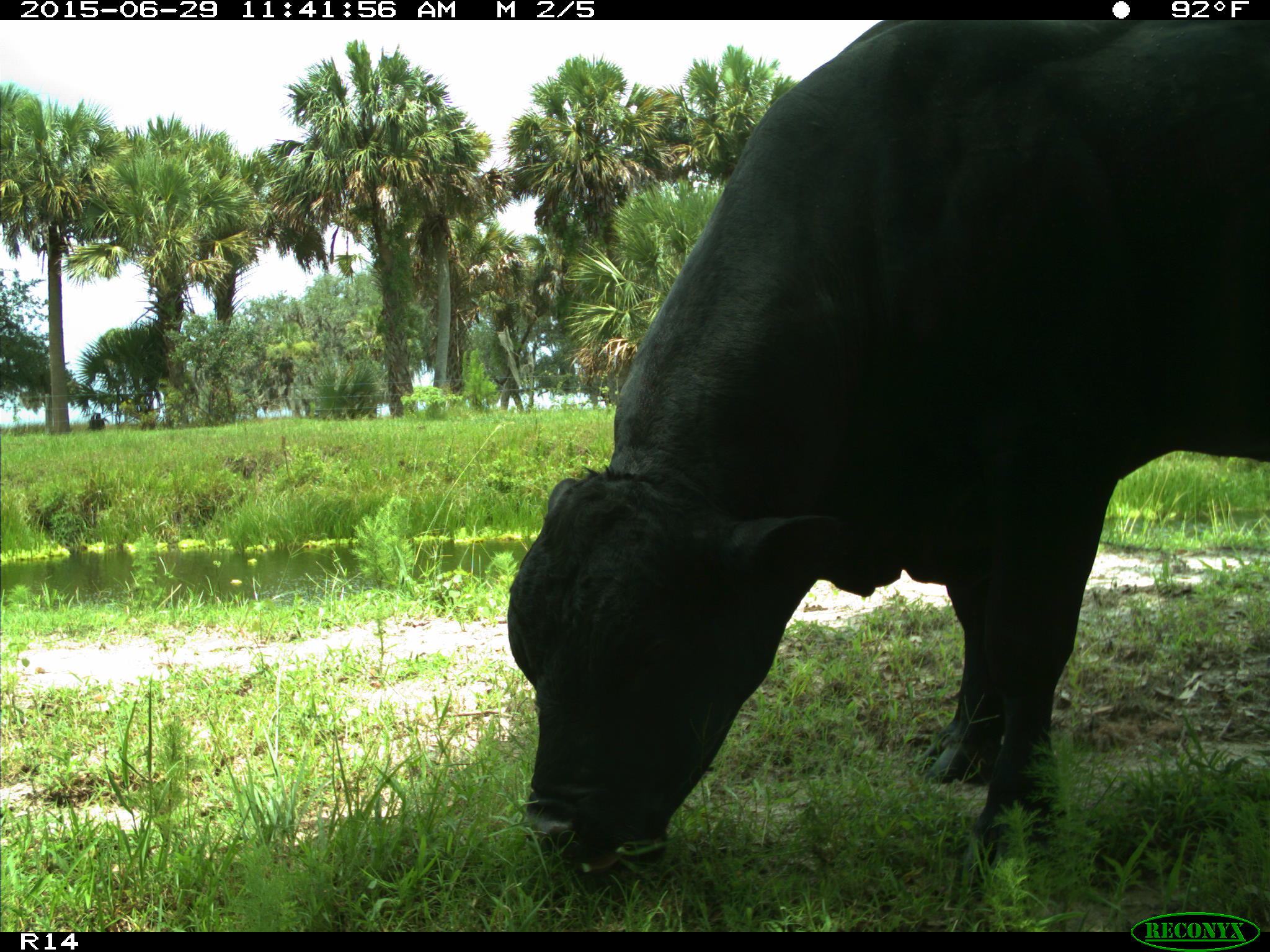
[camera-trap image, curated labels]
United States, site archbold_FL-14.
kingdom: Animalia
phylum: Chordata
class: Mammalia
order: Artiodactyla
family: Bovidae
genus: Bos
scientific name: Bos taurus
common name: domestic cow